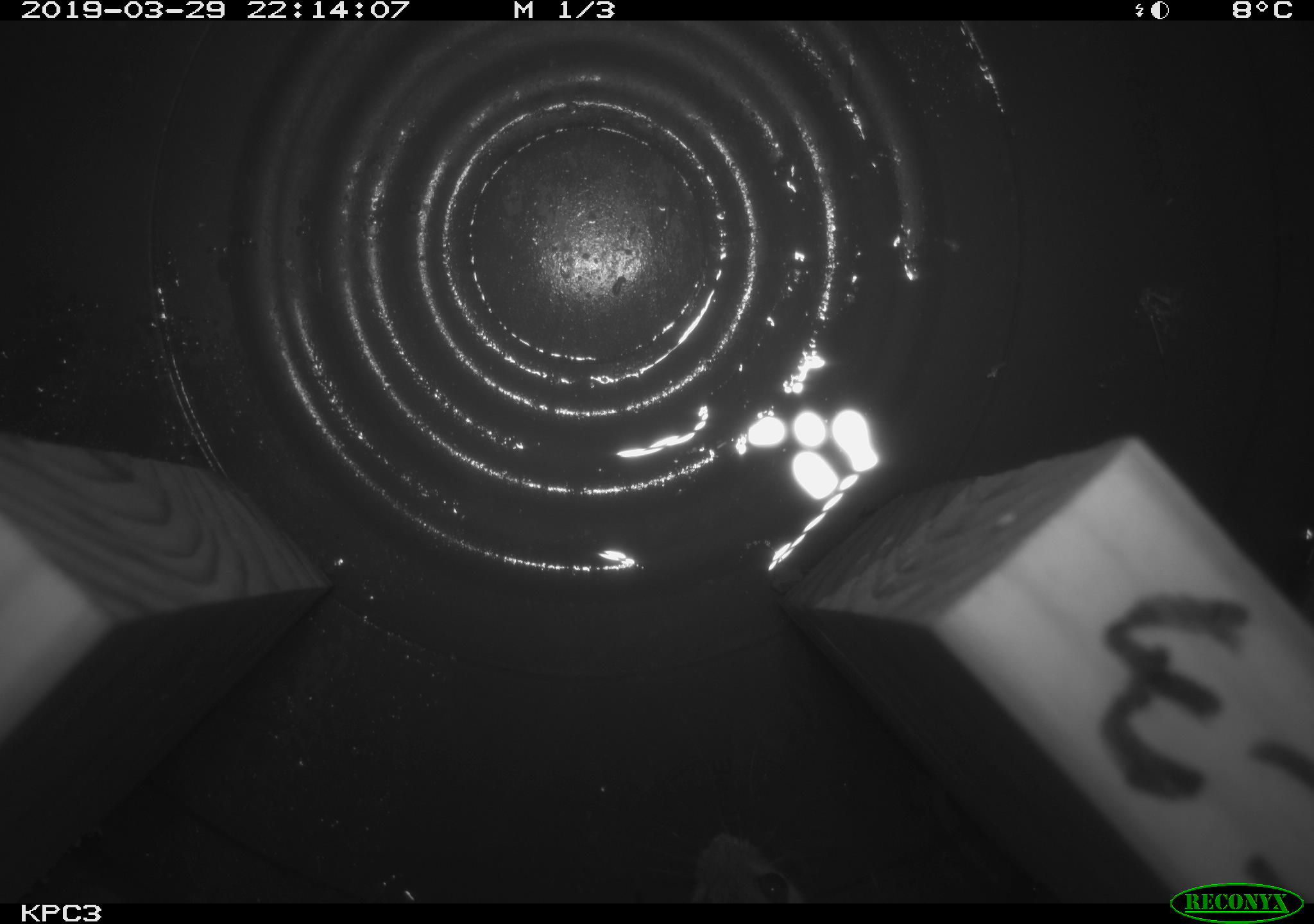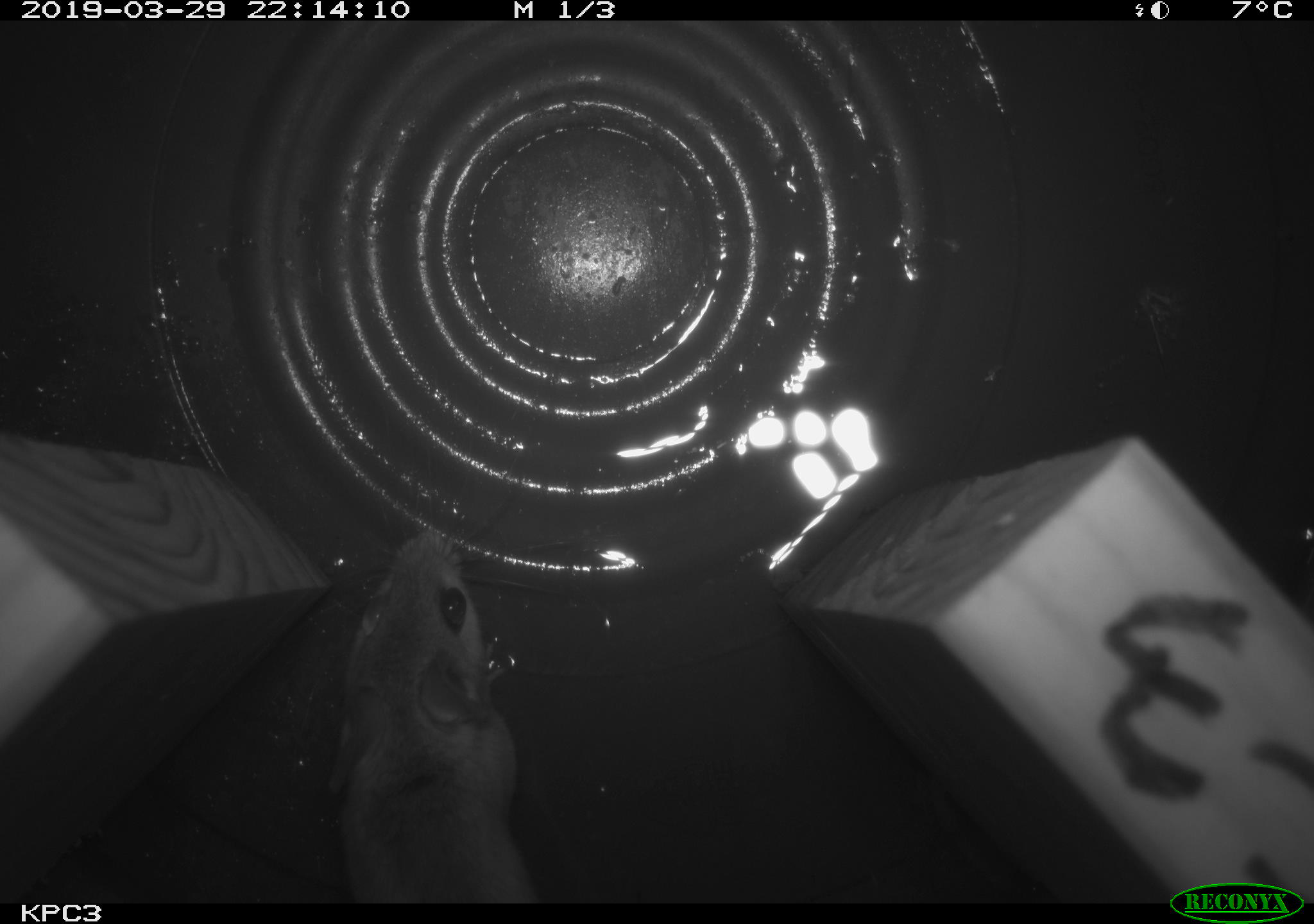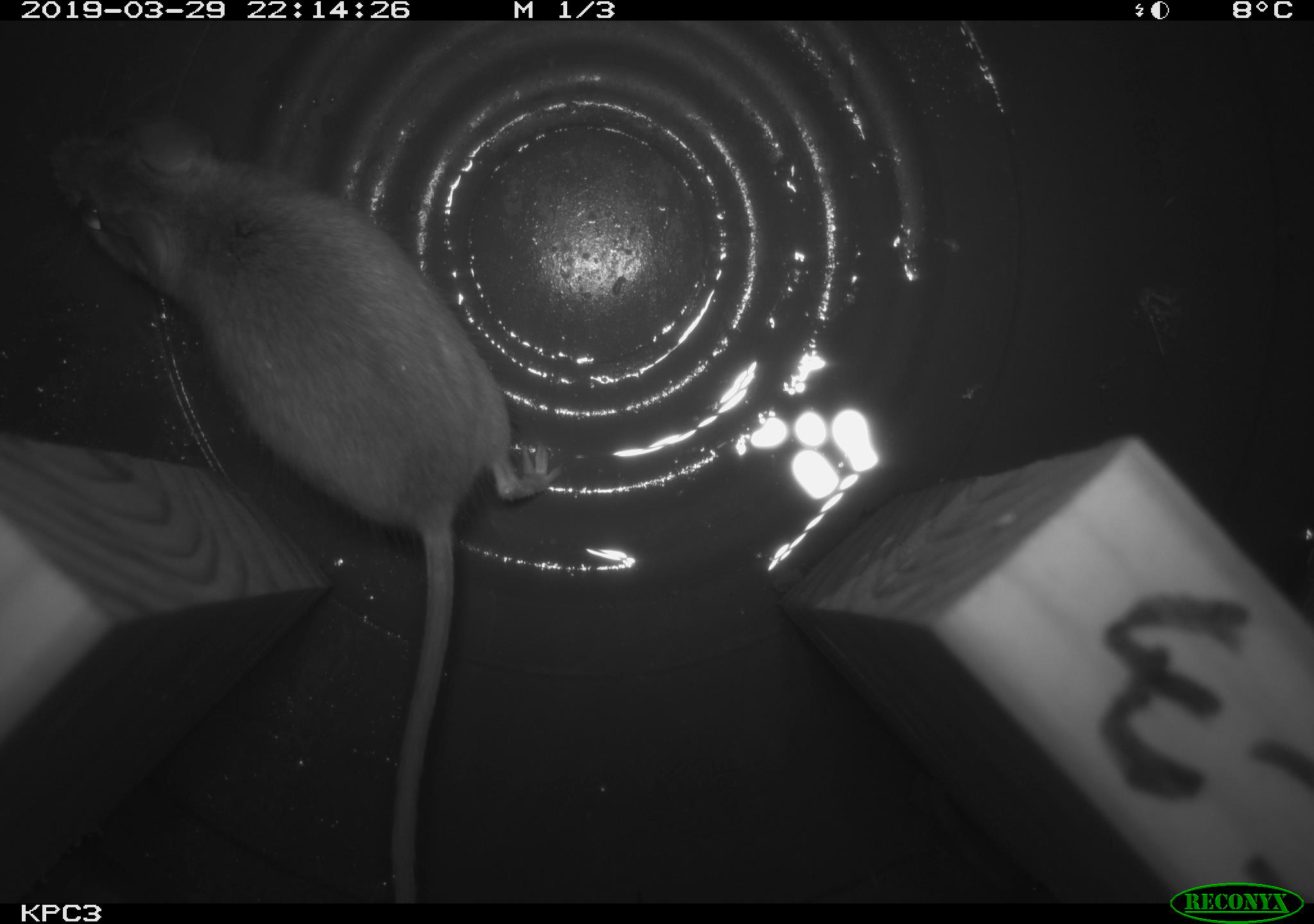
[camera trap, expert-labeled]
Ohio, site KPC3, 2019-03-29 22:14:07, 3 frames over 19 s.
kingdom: Animalia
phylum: Chordata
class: Mammalia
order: Rodentia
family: Cricetidae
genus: Peromyscus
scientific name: Peromyscus leucopus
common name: white-footed mouse